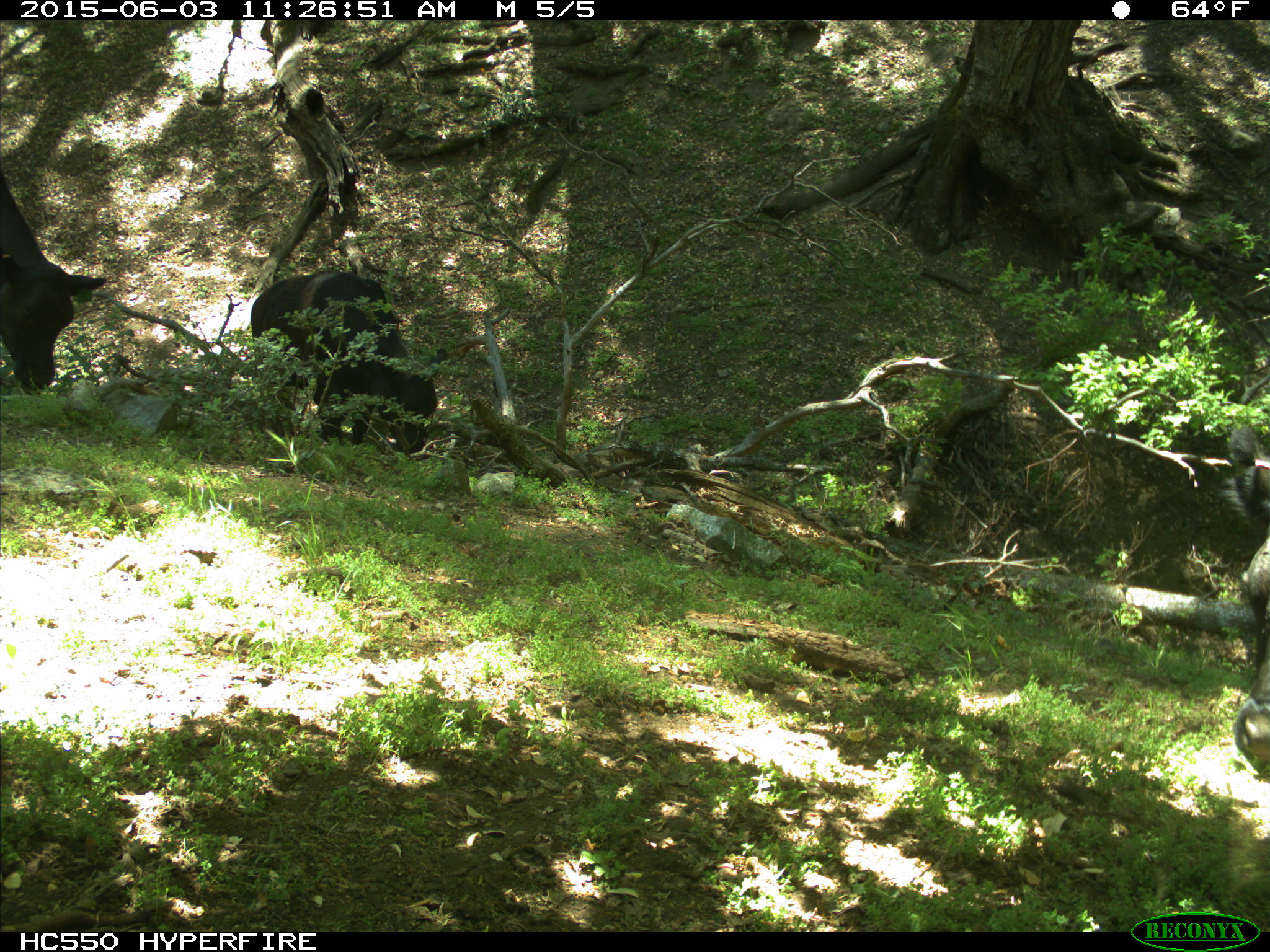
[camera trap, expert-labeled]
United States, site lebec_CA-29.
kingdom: Animalia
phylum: Chordata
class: Mammalia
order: Artiodactyla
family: Bovidae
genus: Bos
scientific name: Bos taurus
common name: domestic cow